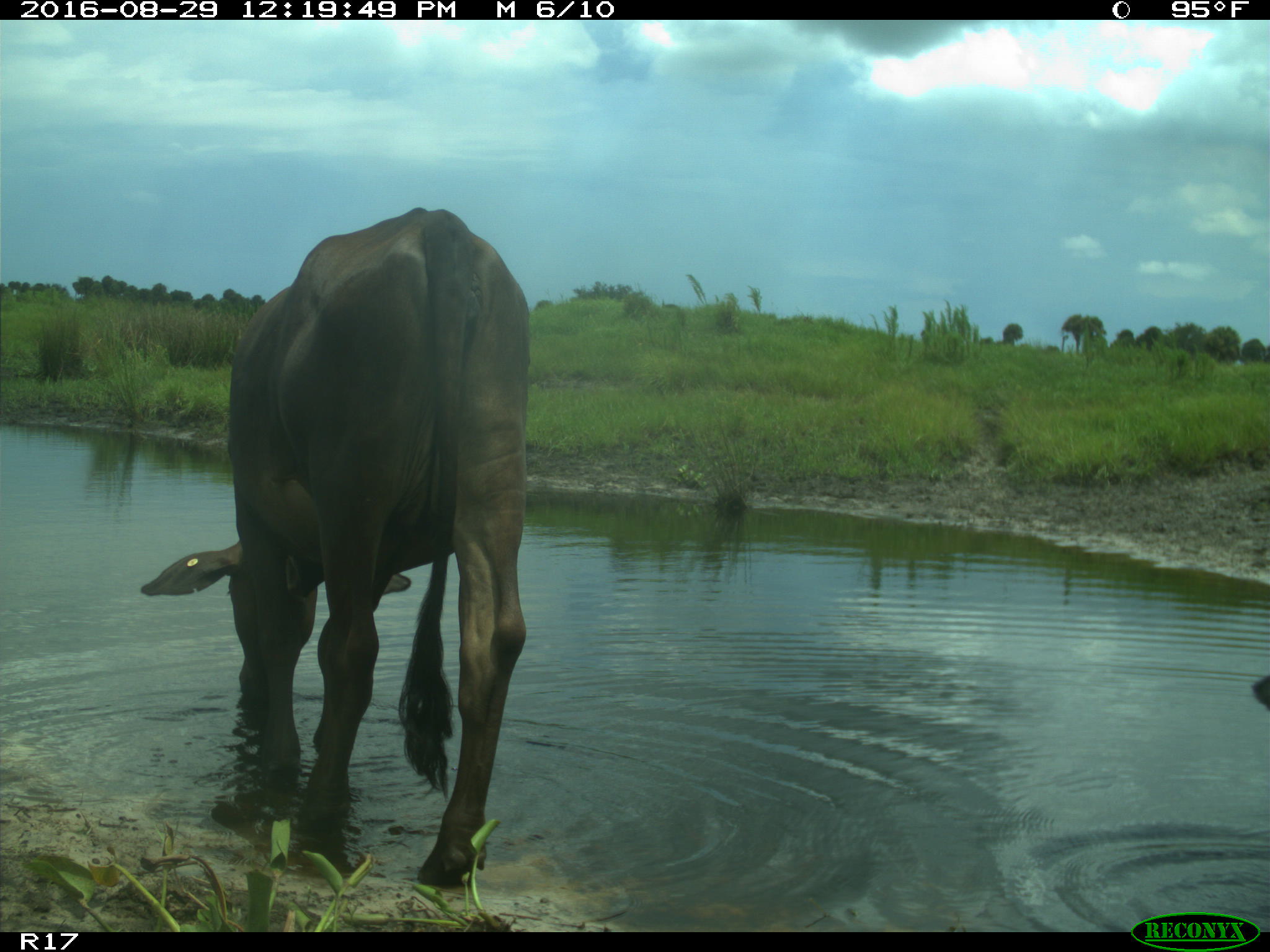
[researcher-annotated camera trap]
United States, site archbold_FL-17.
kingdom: Animalia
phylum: Chordata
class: Mammalia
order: Artiodactyla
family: Bovidae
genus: Bos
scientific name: Bos taurus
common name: domestic cow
Bos taurus (domestic cow).